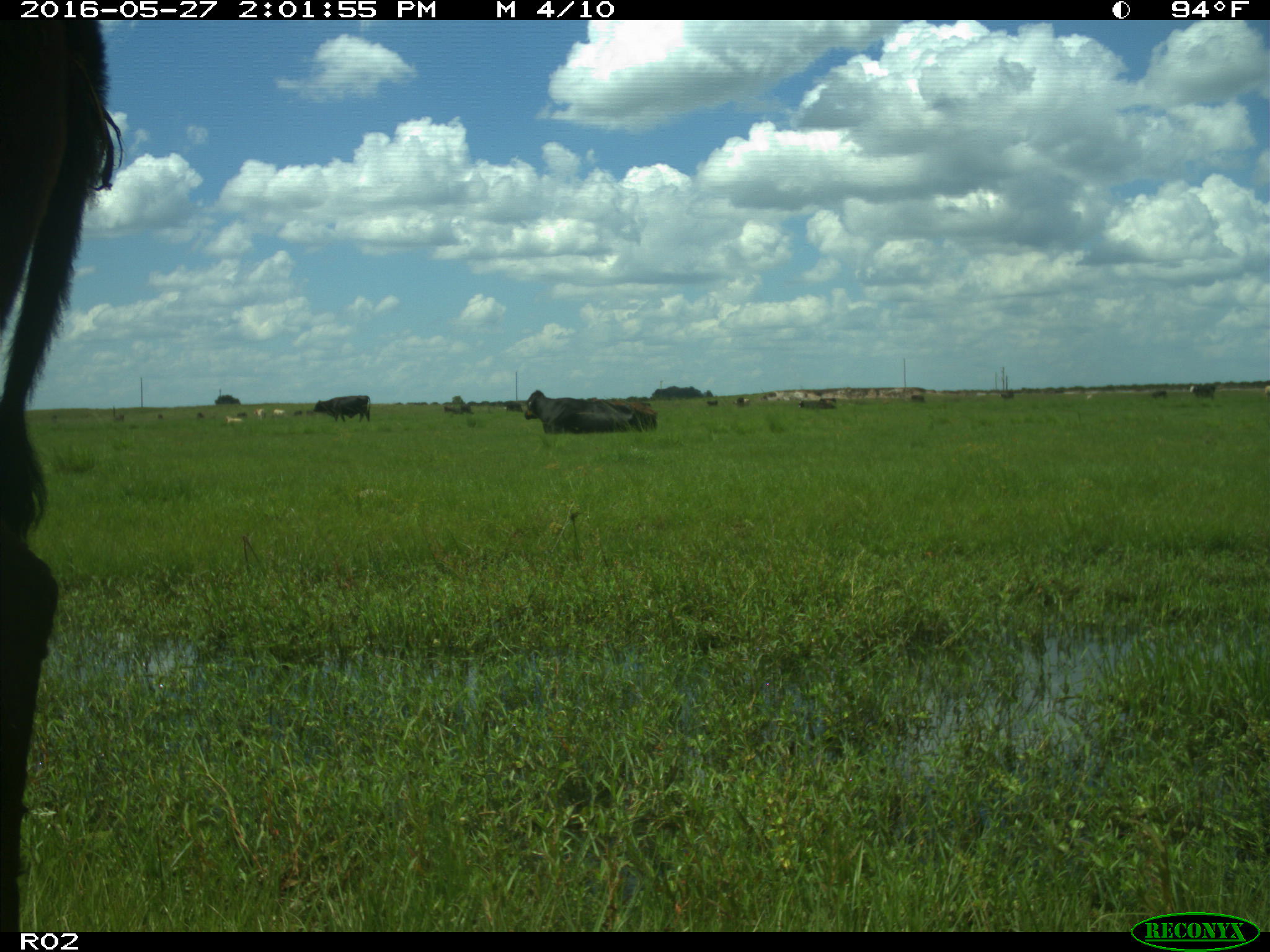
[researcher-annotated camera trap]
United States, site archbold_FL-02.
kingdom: Animalia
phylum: Chordata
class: Mammalia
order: Artiodactyla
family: Bovidae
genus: Bos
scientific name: Bos taurus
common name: domestic cow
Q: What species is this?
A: Bos taurus (domestic cow).